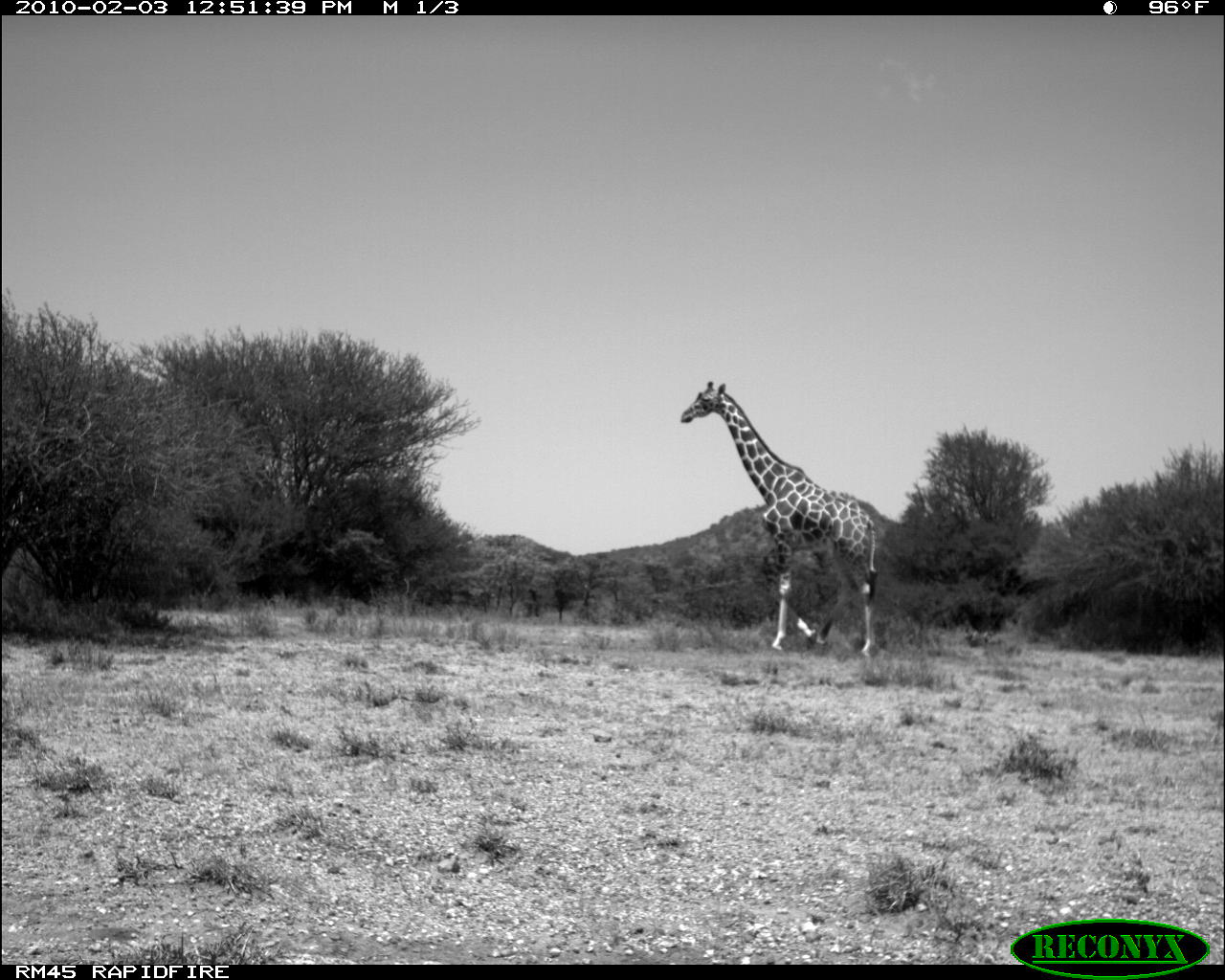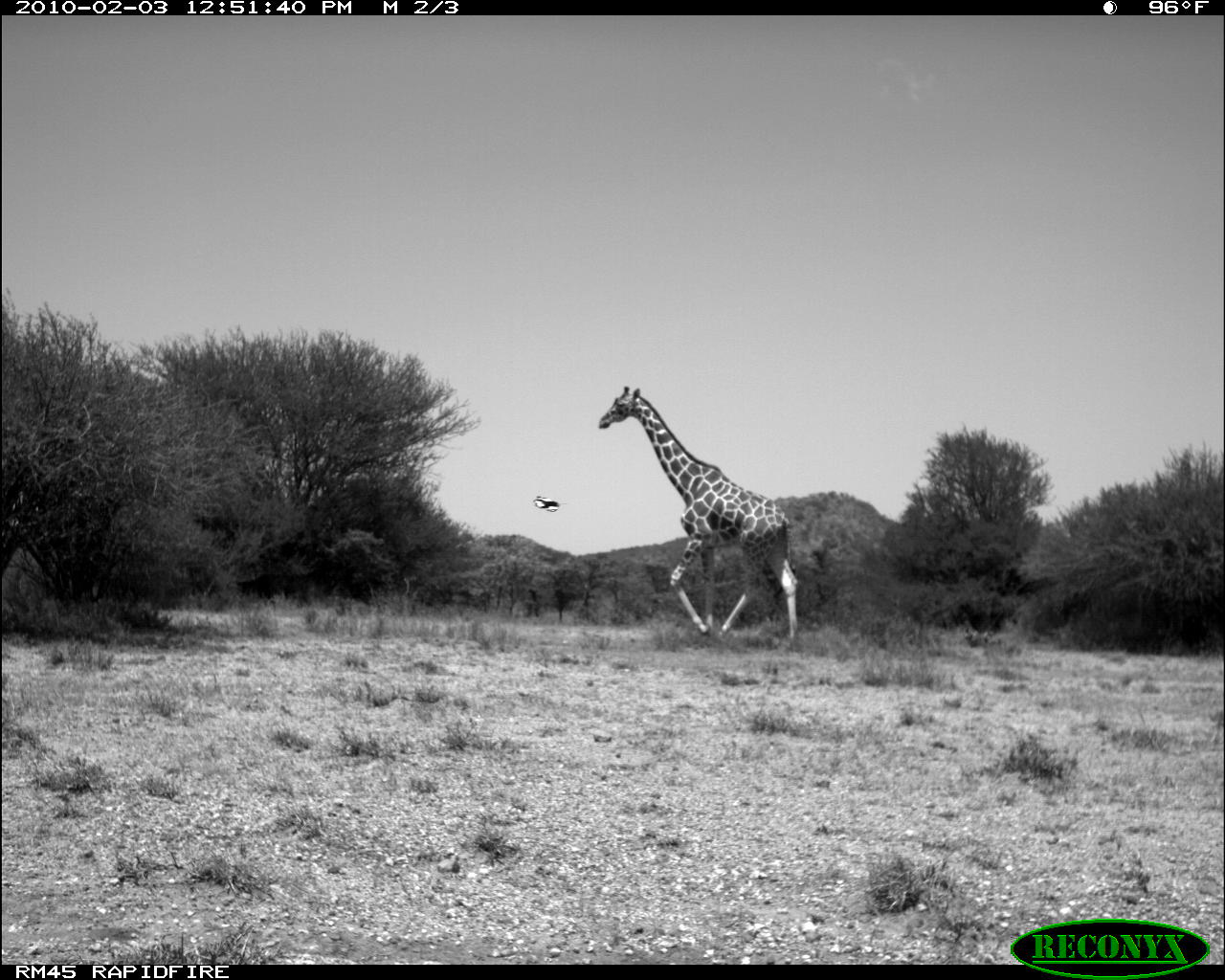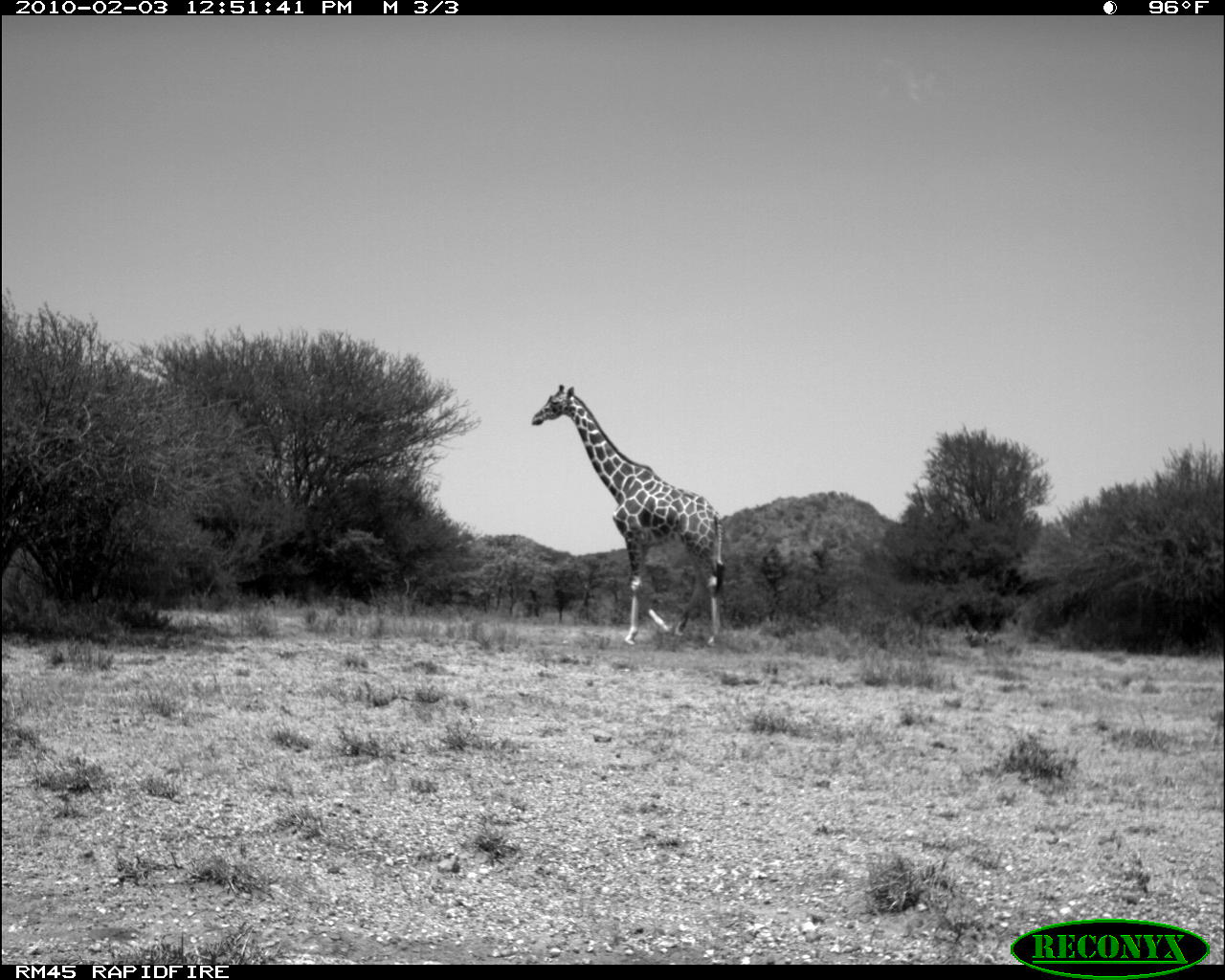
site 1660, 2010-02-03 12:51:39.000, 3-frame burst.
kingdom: Animalia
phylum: Chordata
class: Mammalia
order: Artiodactyla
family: Giraffidae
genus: Giraffa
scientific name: Giraffa camelopardalis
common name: giraffe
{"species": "Giraffa camelopardalis (giraffe)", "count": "1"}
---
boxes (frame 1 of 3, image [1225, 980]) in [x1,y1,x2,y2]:
giraffa camelopardalis: [679,379,883,656]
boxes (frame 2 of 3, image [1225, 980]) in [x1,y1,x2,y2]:
giraffa camelopardalis: [599,386,799,650]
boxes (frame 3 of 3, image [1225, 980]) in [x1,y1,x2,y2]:
giraffa camelopardalis: [528,381,724,646]